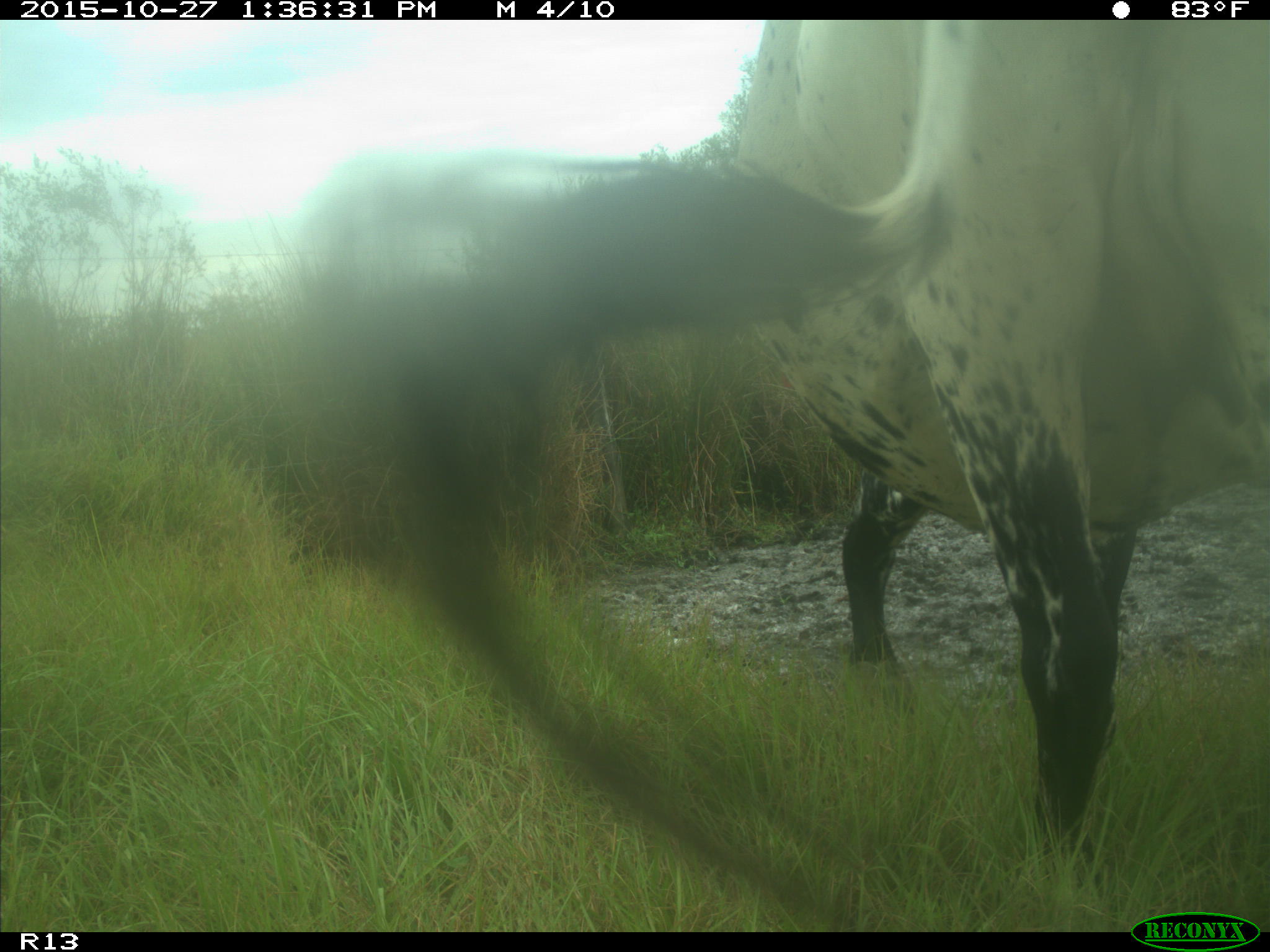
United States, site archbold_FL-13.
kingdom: Animalia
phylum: Chordata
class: Mammalia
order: Artiodactyla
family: Bovidae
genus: Bos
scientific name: Bos taurus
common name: domestic cow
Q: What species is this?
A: Bos taurus (domestic cow).